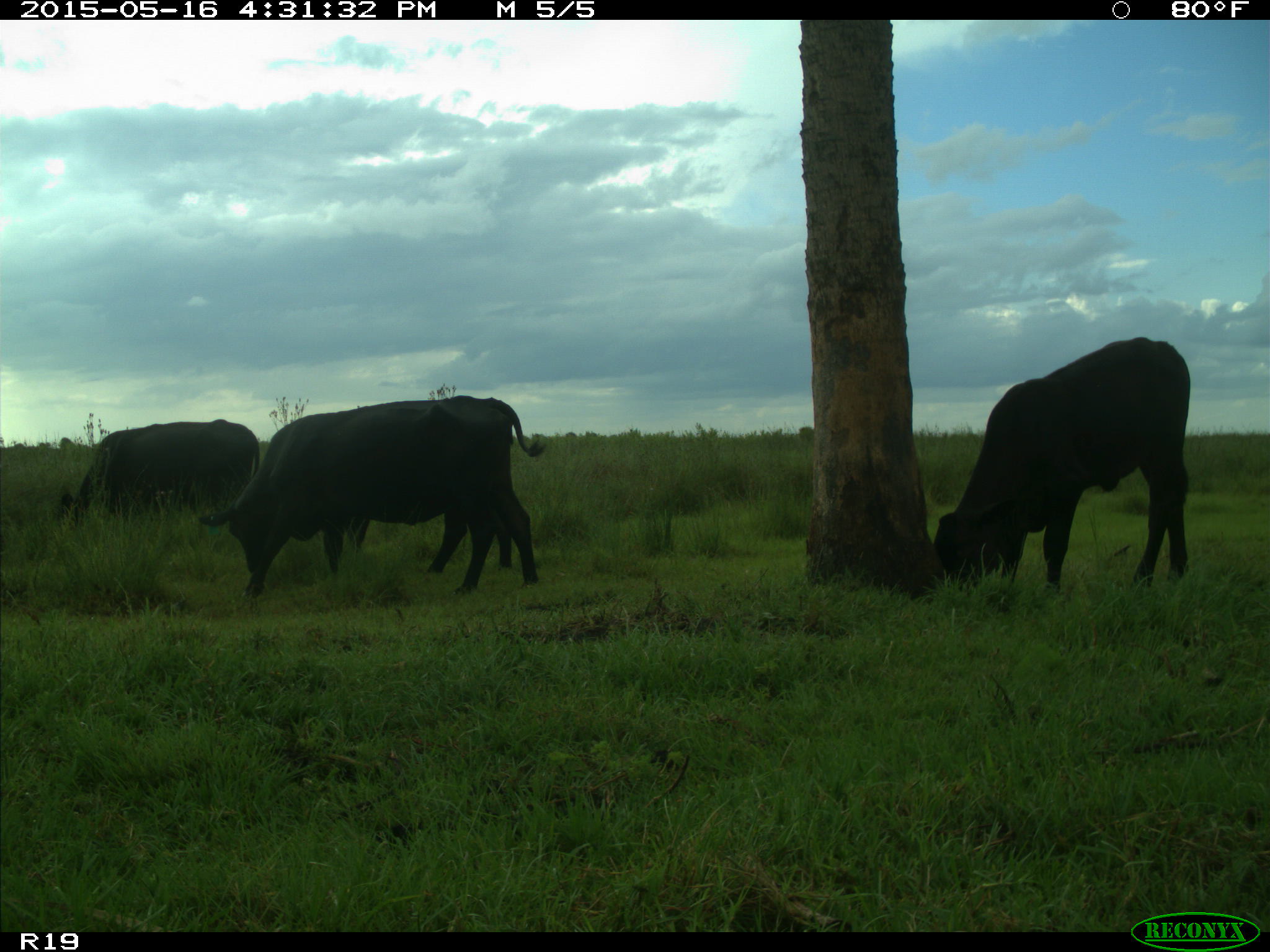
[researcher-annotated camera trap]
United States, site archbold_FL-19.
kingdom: Animalia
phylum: Chordata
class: Mammalia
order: Artiodactyla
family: Bovidae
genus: Bos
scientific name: Bos taurus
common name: domestic cow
Bos taurus (domestic cow).